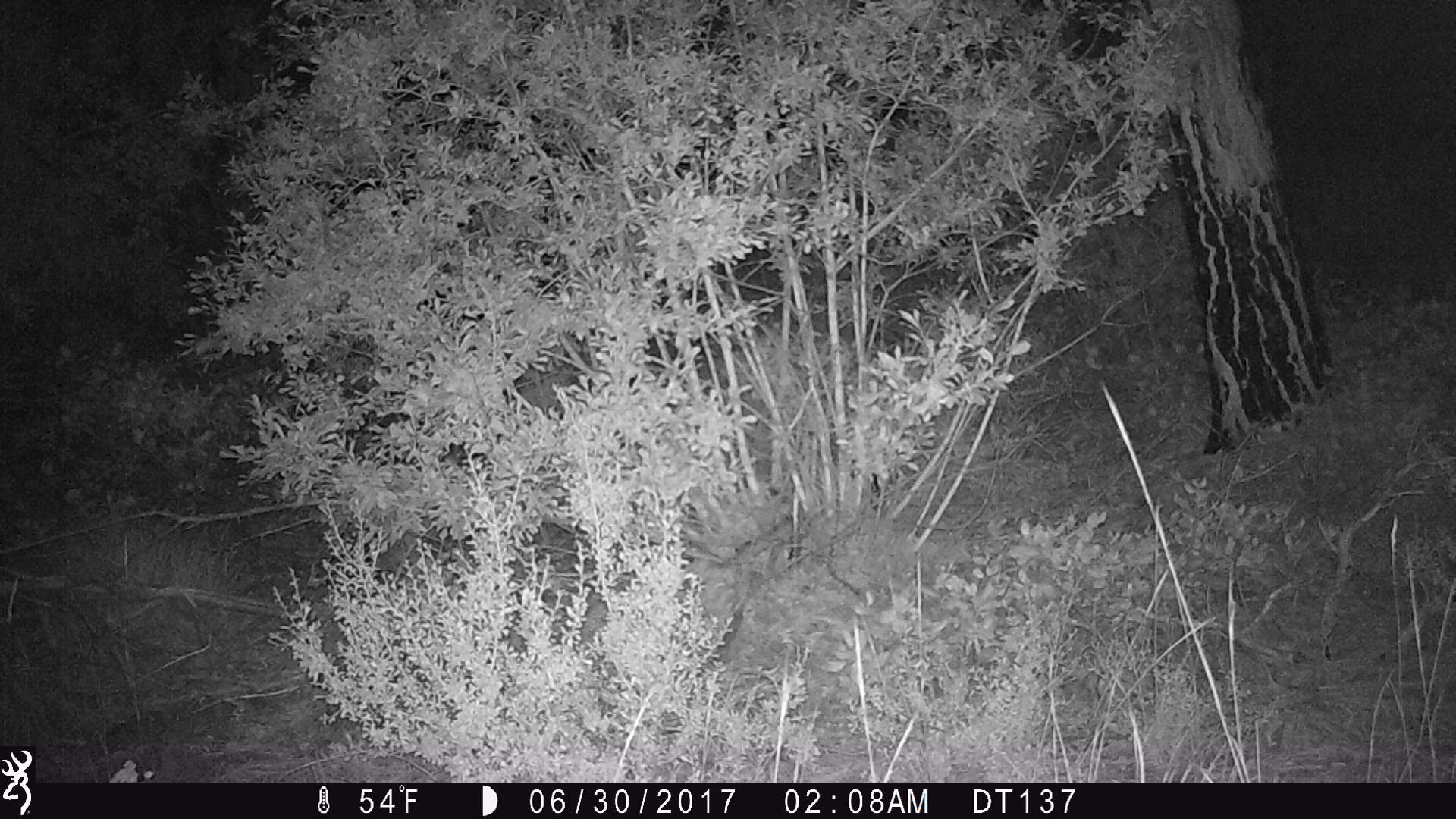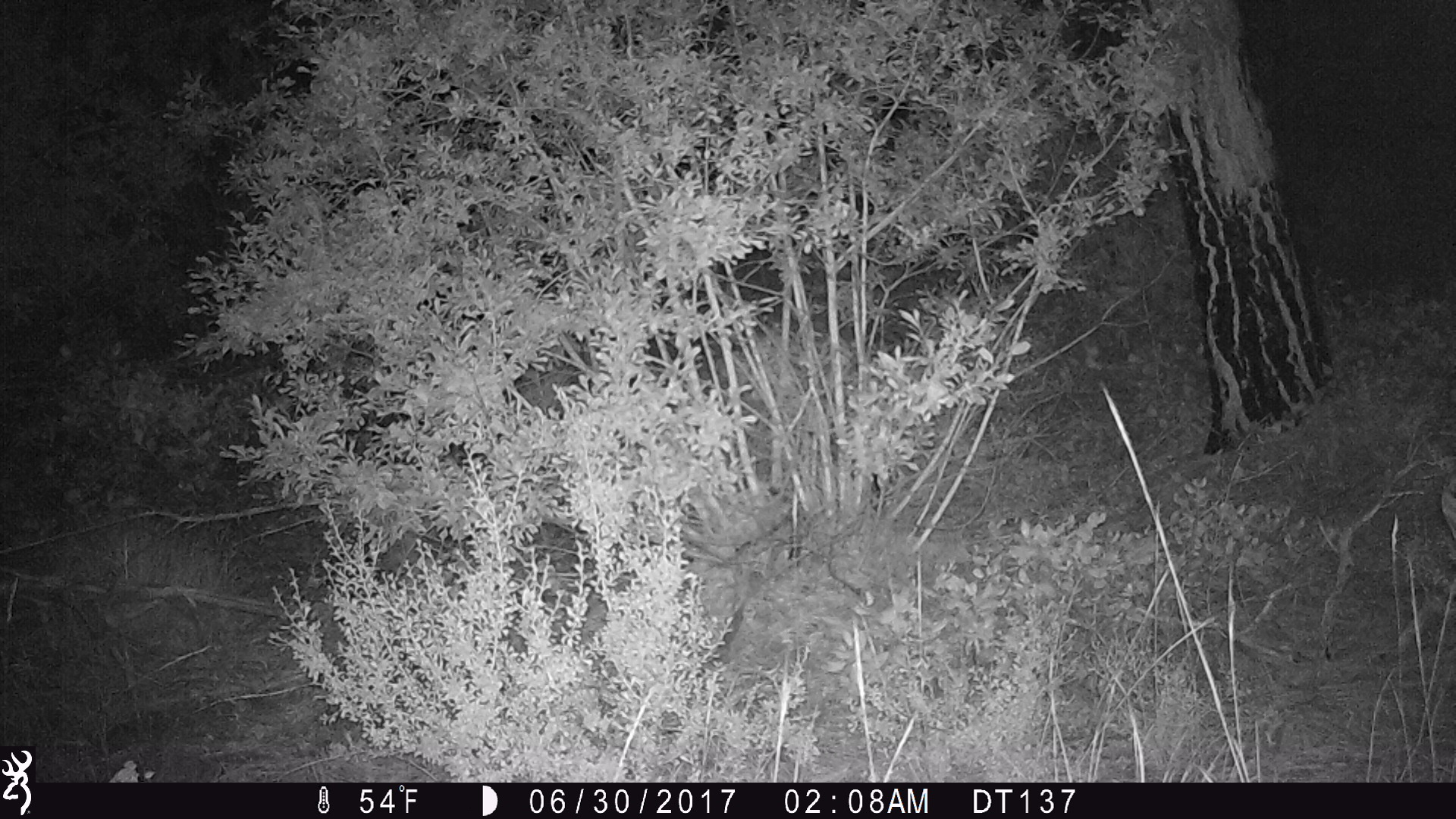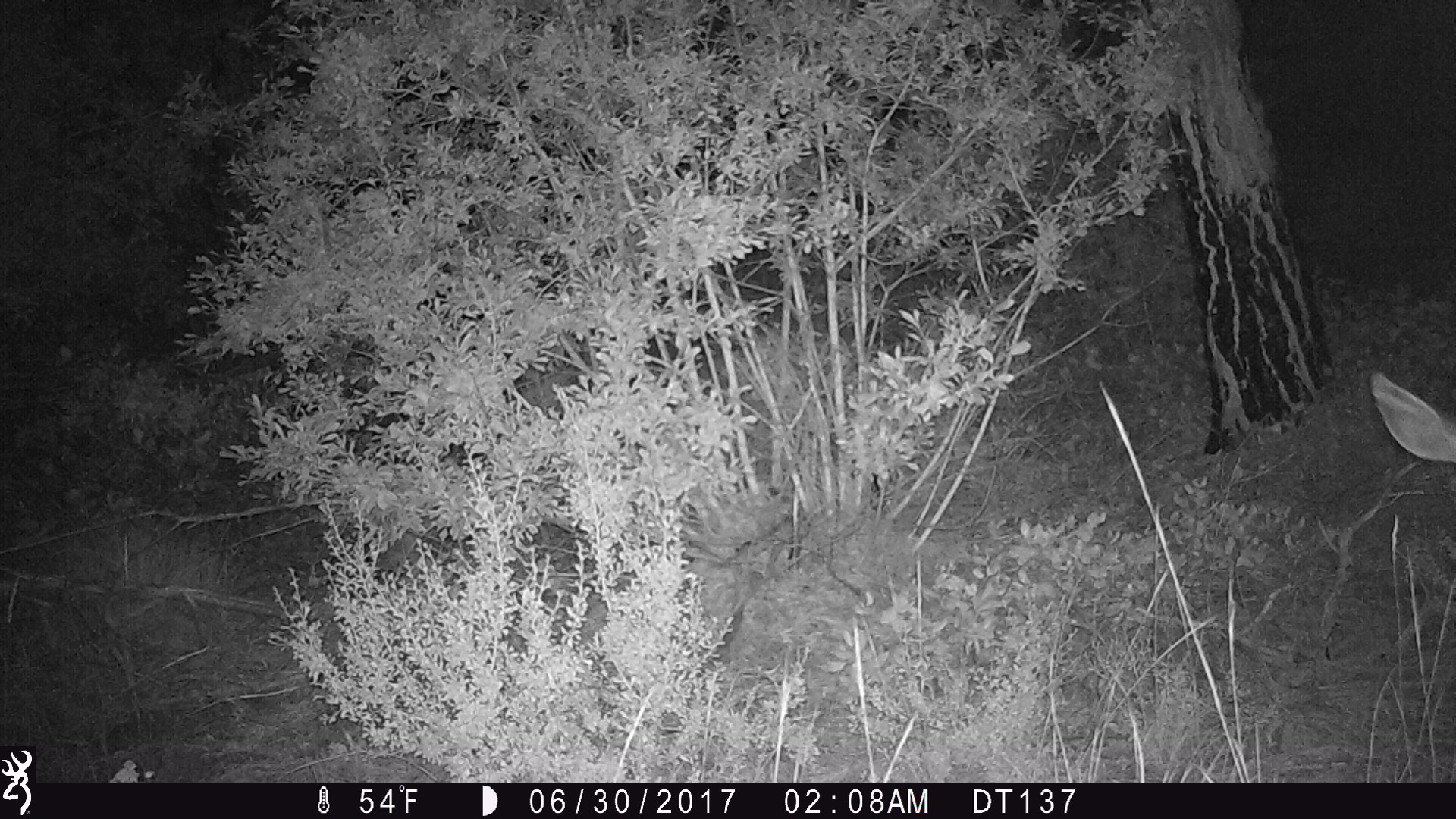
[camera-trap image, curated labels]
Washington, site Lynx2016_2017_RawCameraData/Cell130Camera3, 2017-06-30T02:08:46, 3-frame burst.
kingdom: Animalia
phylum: Chordata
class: Mammalia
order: Artiodactyla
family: Cervidae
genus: Odocoileus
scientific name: Odocoileus hemionus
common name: mule deer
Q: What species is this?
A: Odocoileus hemionus (mule deer).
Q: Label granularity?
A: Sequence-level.